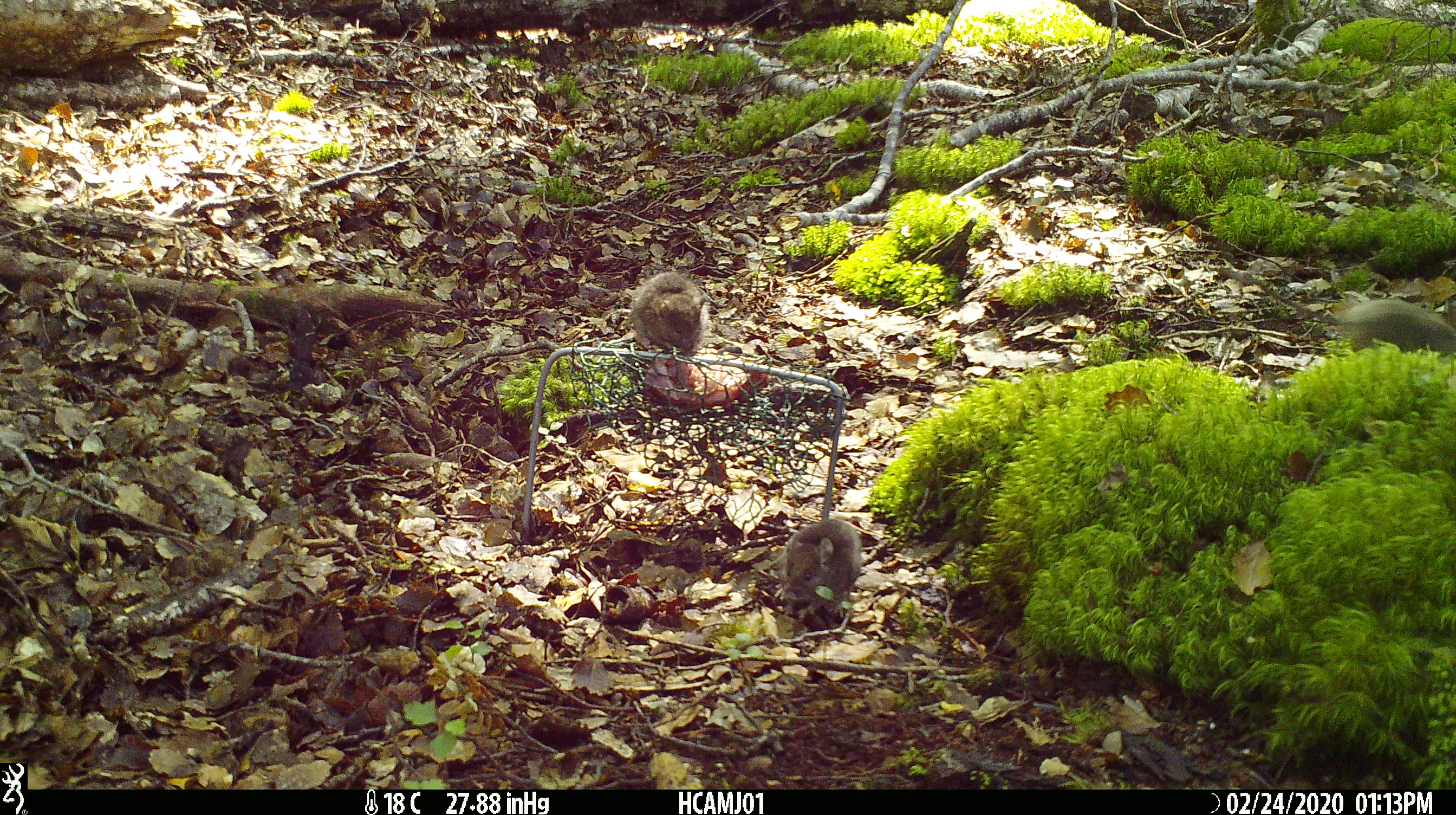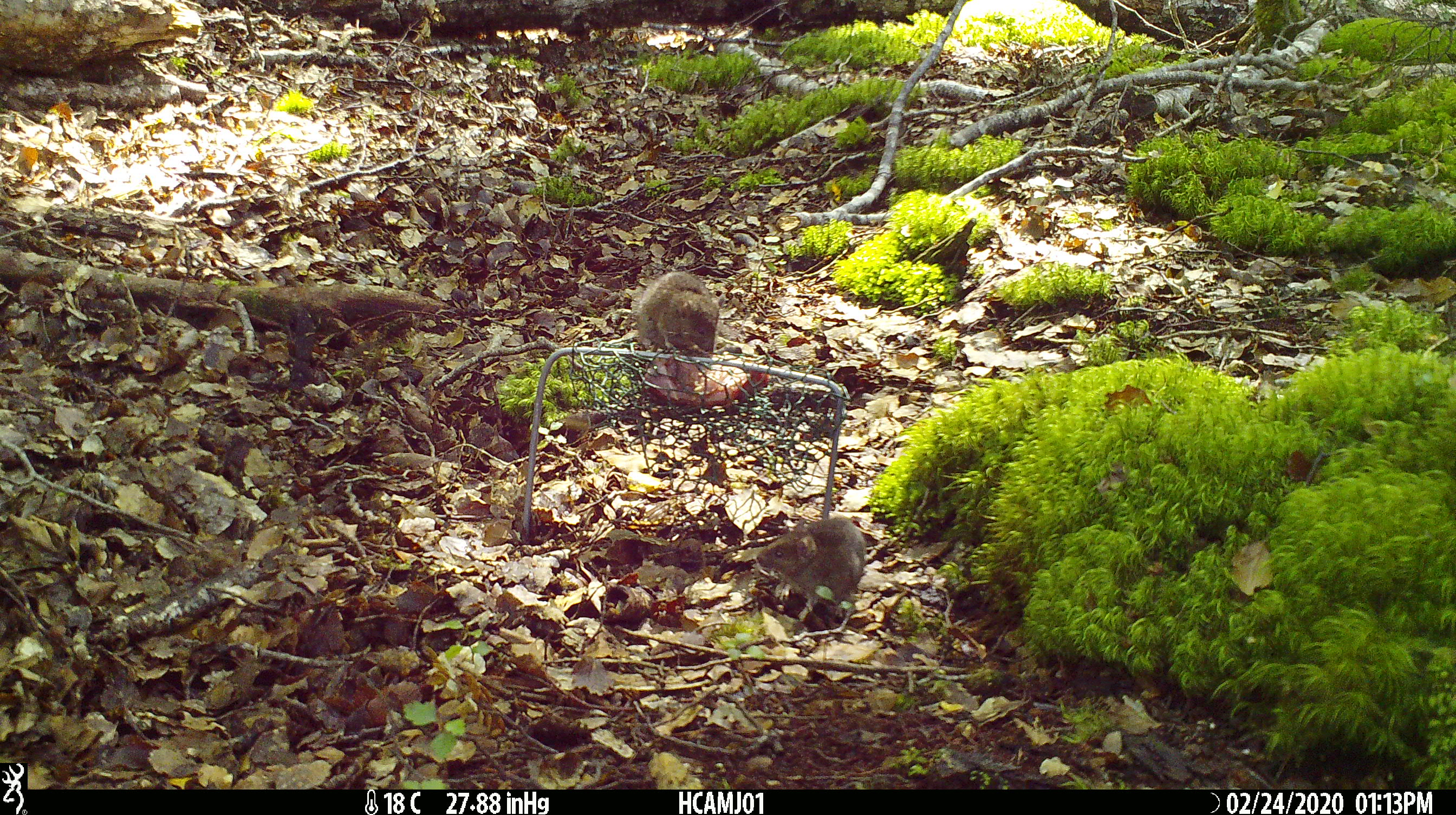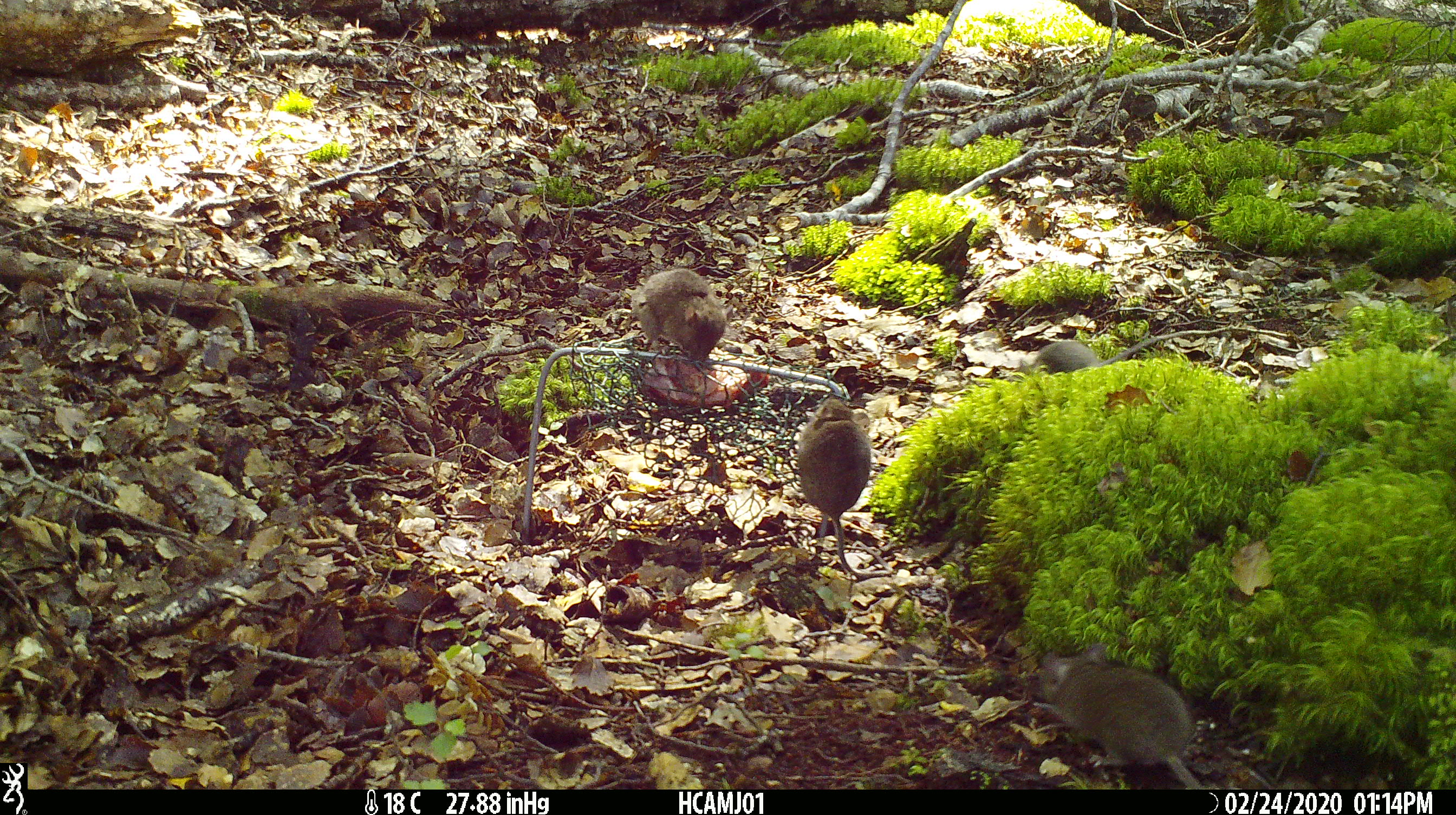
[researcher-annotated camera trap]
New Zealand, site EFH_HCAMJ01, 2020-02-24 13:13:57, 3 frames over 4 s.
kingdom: Animalia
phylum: Chordata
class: Mammalia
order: Rodentia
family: Muridae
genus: Mus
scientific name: Mus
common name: mouse